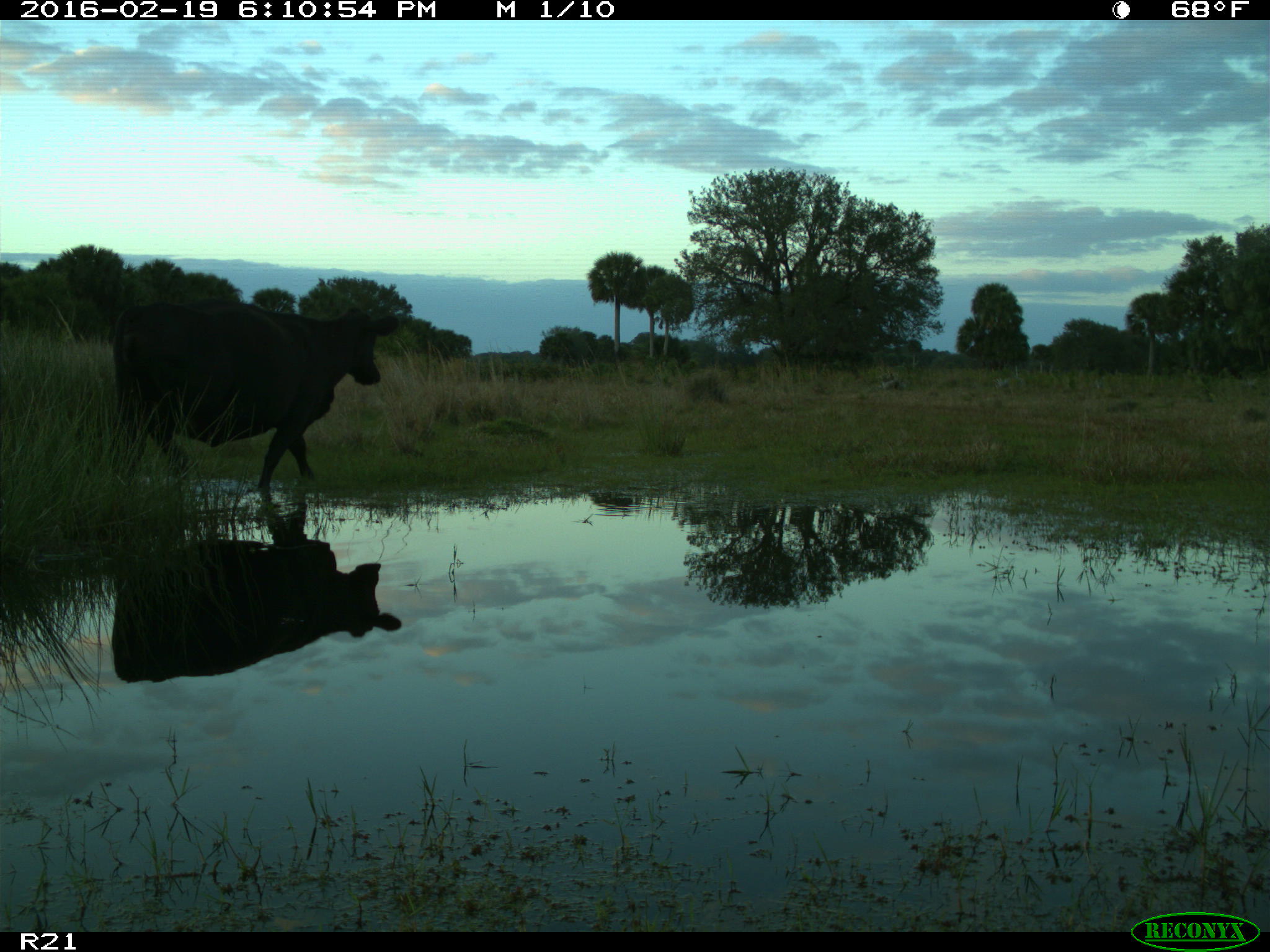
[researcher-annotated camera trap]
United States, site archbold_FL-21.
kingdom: Animalia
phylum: Chordata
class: Mammalia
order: Artiodactyla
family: Bovidae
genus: Bos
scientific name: Bos taurus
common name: domestic cow